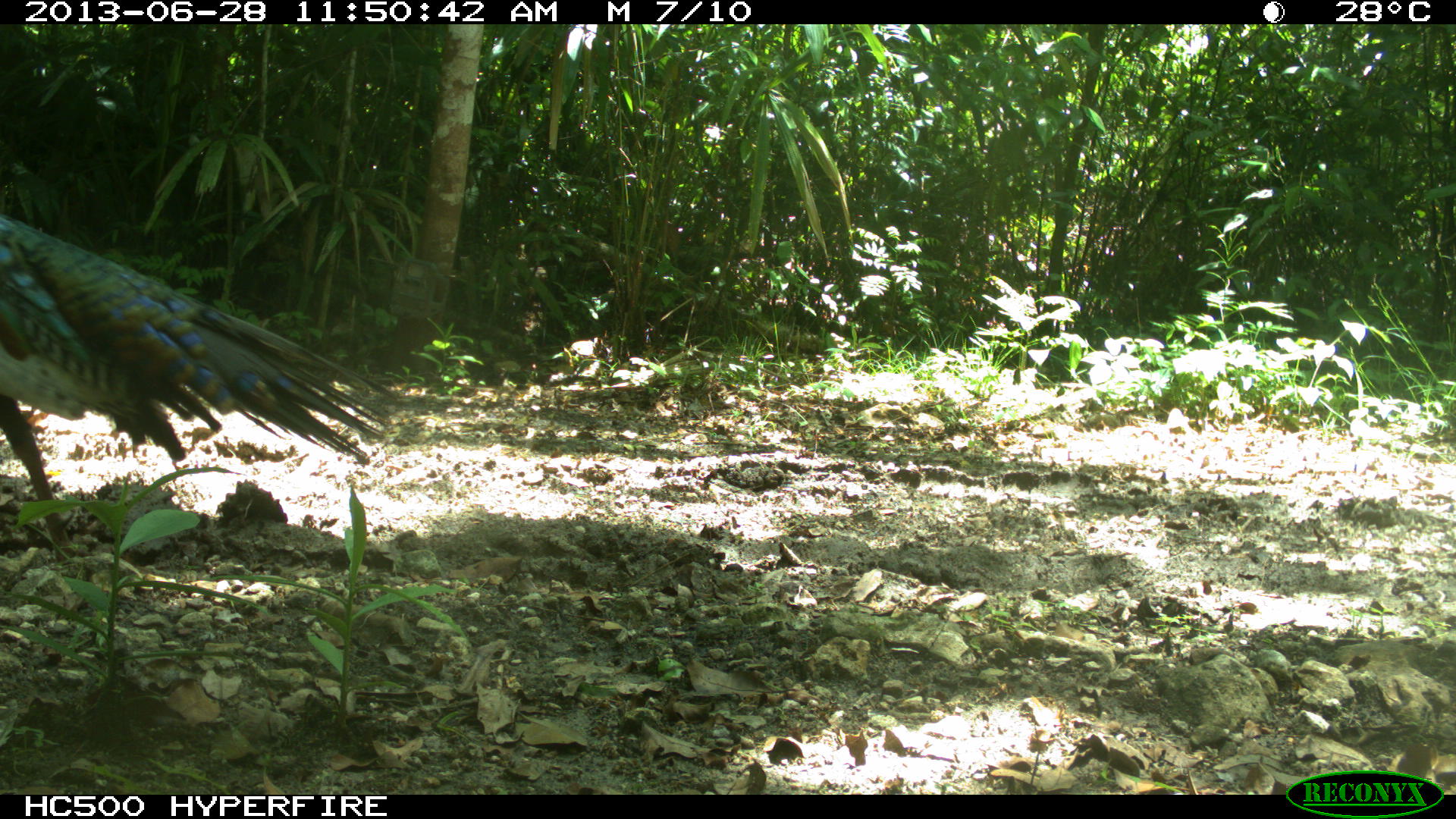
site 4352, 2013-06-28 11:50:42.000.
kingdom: Animalia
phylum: Chordata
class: Aves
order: Galliformes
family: Phasianidae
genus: Meleagris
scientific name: Meleagris ocellata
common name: ocellated turkey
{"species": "Meleagris ocellata (ocellated turkey)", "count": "1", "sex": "male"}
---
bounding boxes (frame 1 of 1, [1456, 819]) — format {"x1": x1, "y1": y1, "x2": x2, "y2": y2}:
meleagris ocellata: {"x1": 0, "y1": 214, "x2": 401, "y2": 542}